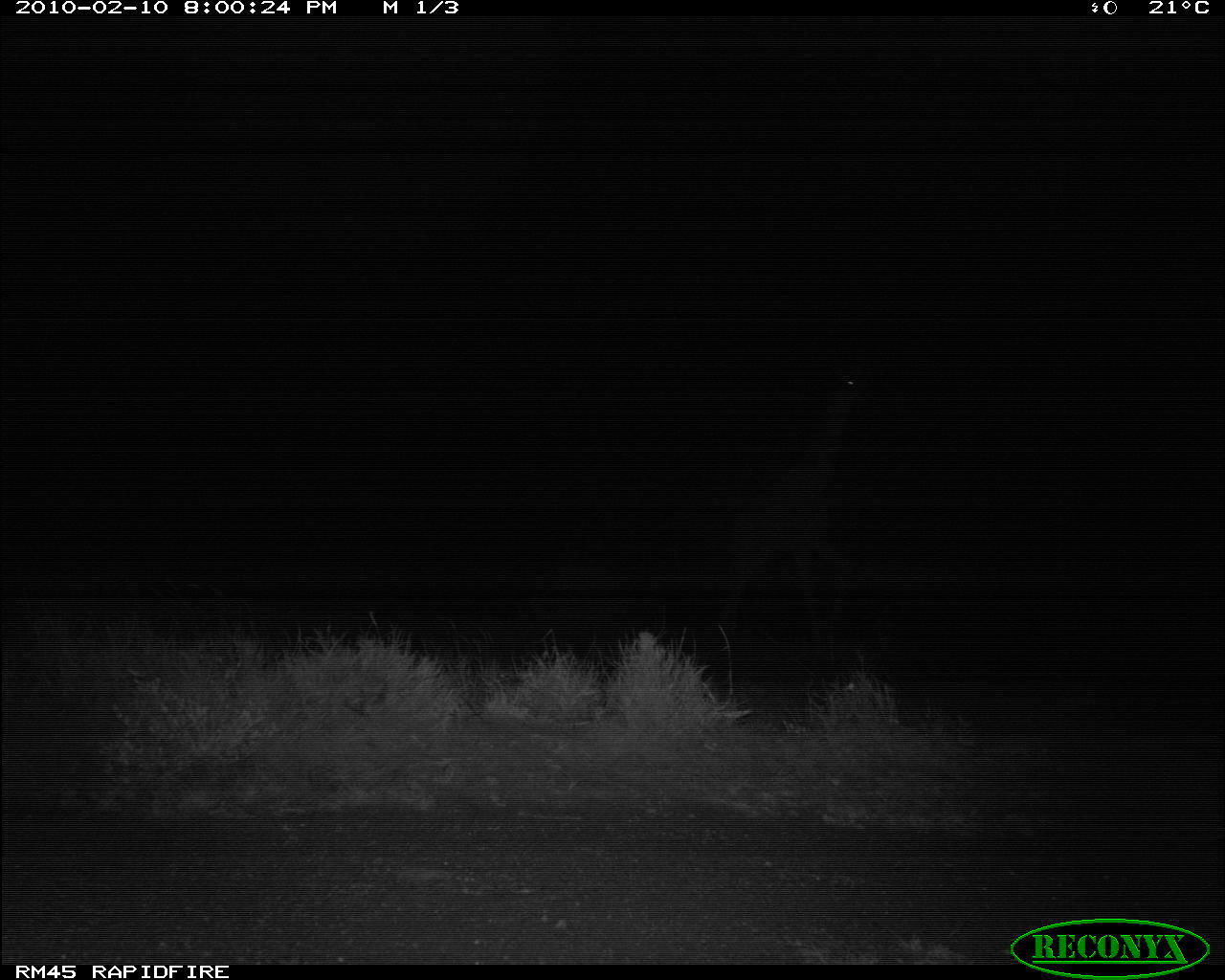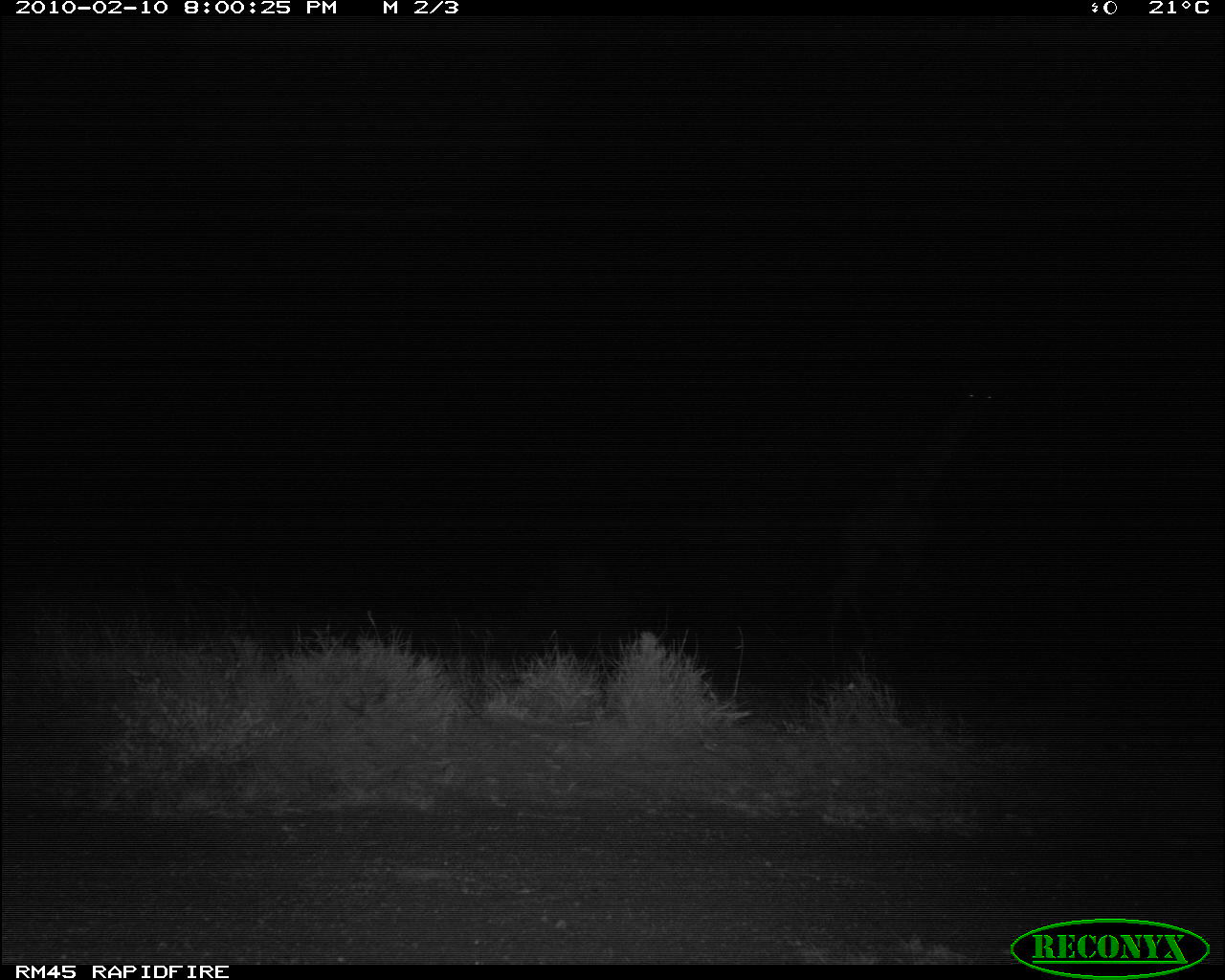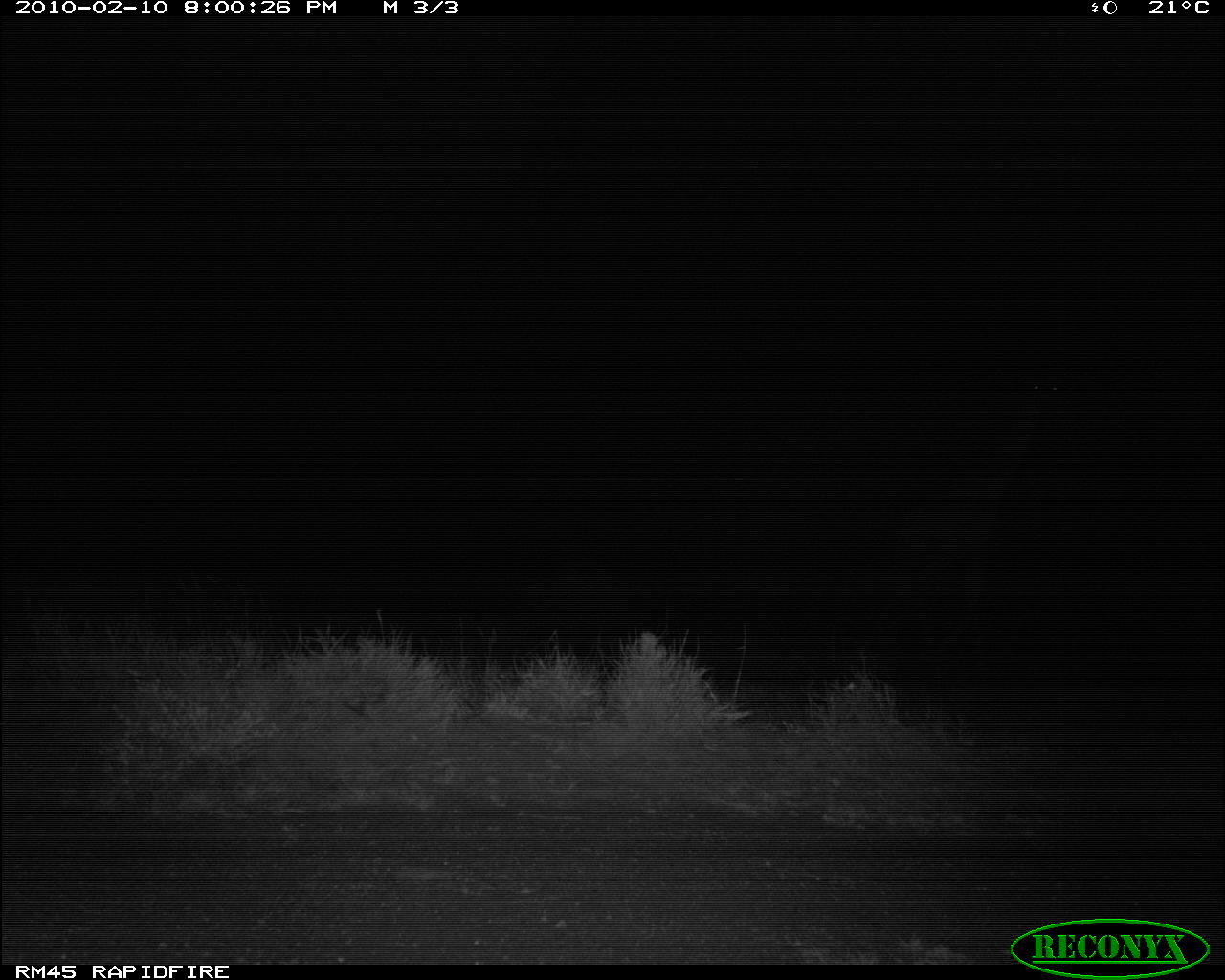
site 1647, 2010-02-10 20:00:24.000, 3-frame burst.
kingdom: Animalia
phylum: Chordata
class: Mammalia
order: Artiodactyla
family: Giraffidae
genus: Giraffa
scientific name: Giraffa camelopardalis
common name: giraffe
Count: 1.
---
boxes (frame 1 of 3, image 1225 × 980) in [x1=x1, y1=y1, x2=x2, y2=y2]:
giraffa camelopardalis: [x1=715, y1=345, x2=878, y2=656]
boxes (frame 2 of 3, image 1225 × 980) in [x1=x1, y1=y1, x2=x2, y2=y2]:
giraffa camelopardalis: [x1=823, y1=370, x2=1011, y2=667]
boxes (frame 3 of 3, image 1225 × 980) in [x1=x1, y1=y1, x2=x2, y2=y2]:
giraffa camelopardalis: [x1=888, y1=352, x2=1073, y2=652]